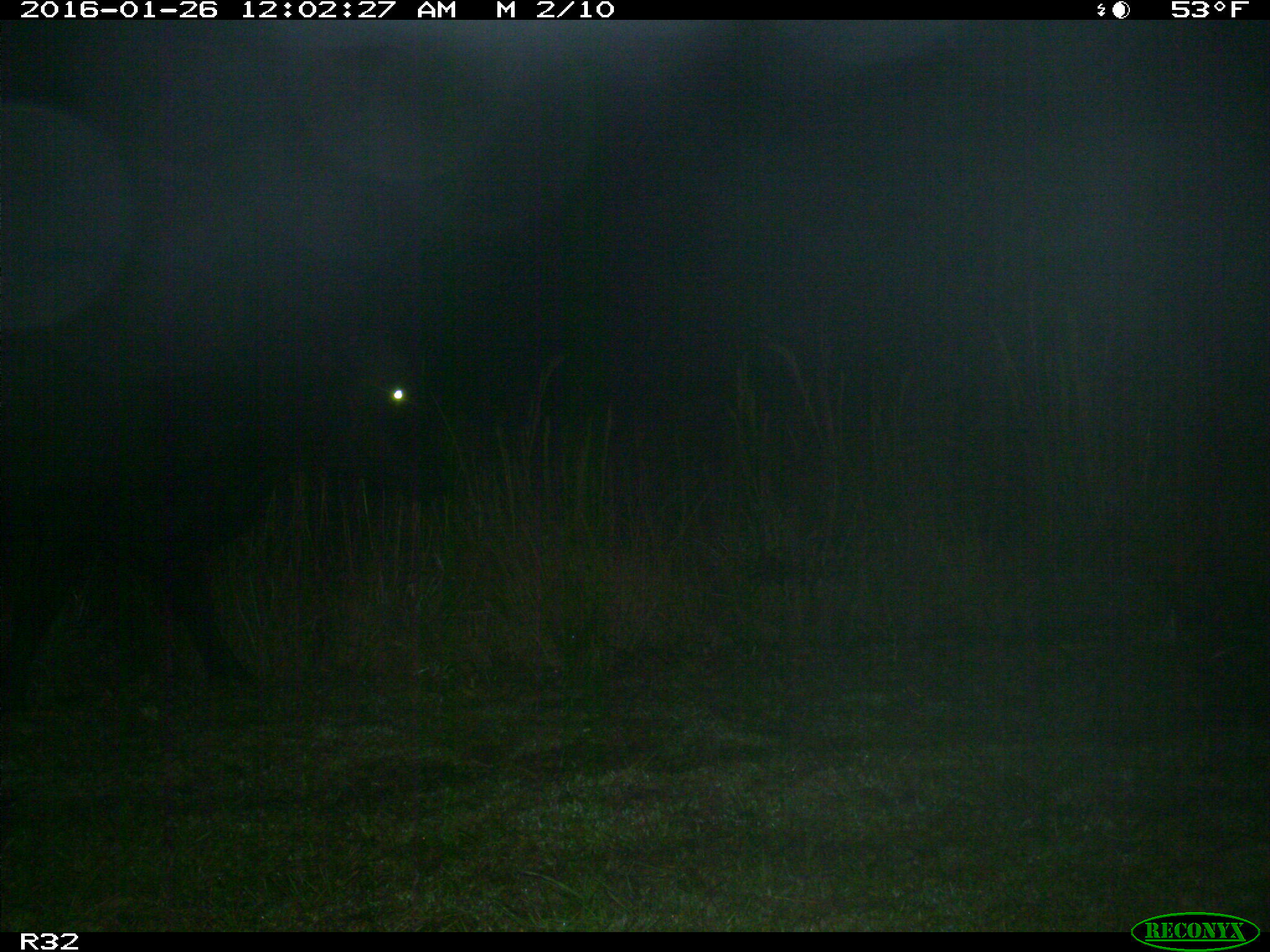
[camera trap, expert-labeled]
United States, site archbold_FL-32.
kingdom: Animalia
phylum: Chordata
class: Mammalia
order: Artiodactyla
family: Bovidae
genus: Bos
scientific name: Bos taurus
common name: domestic cow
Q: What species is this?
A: Bos taurus (domestic cow).